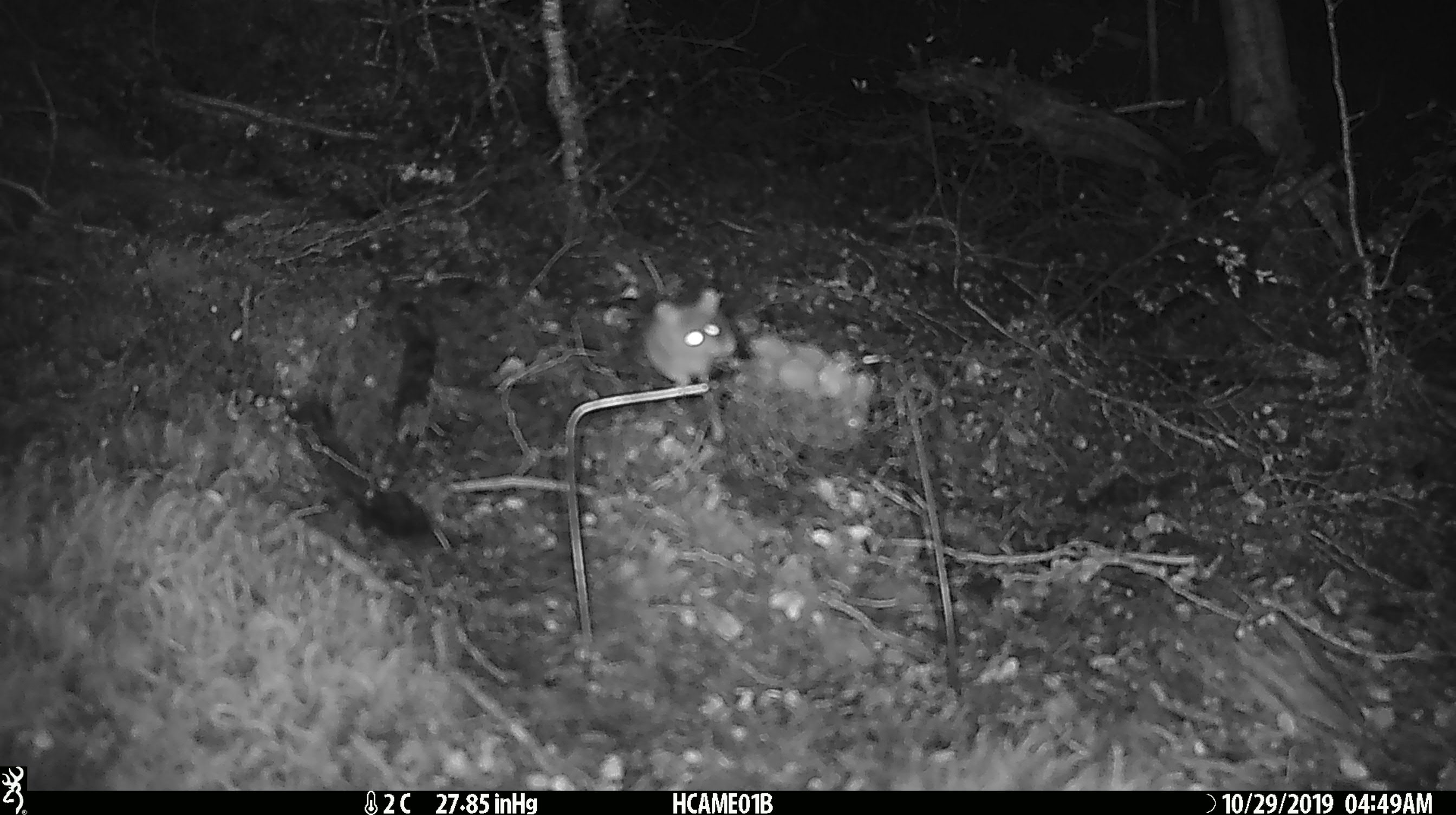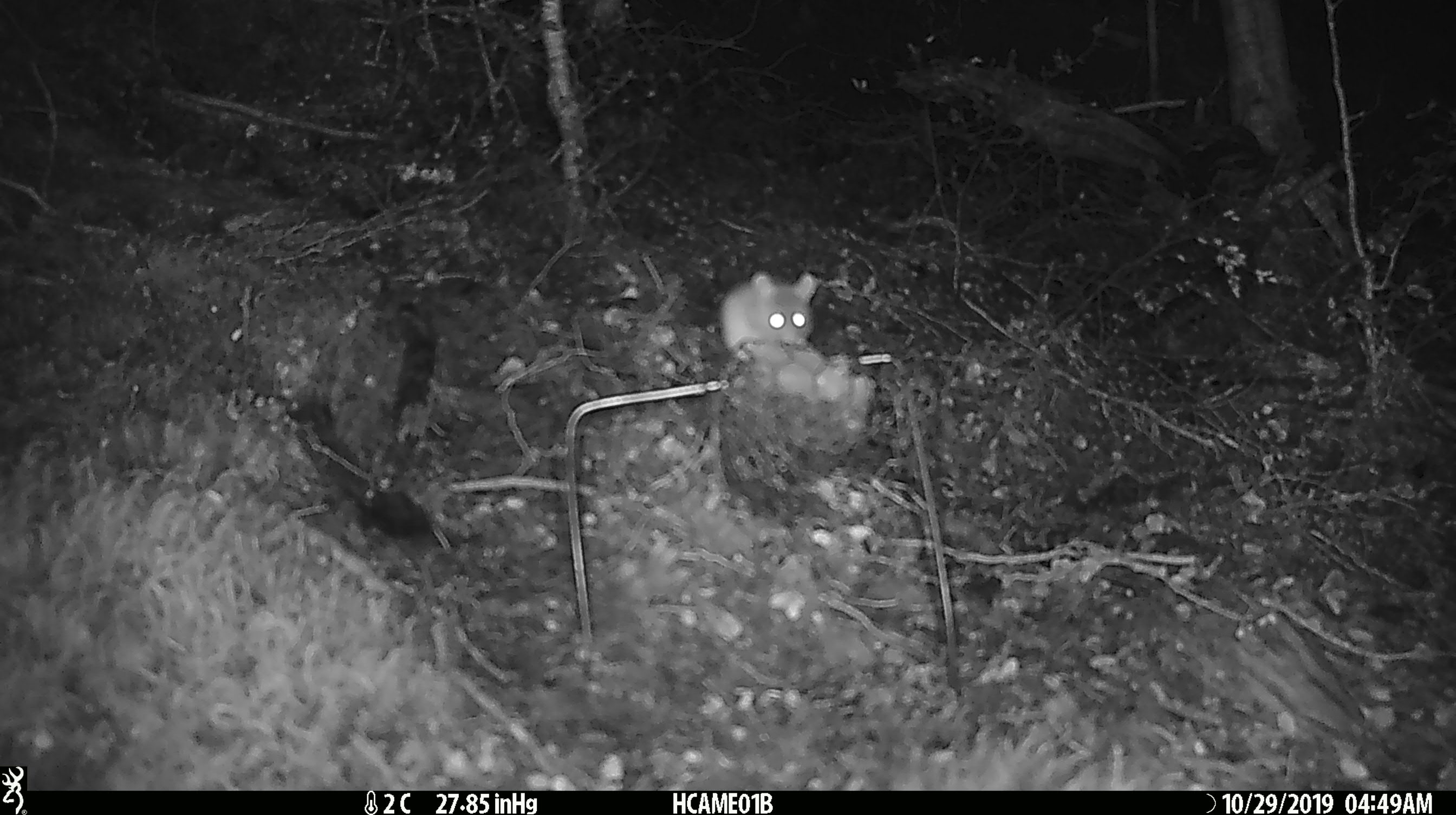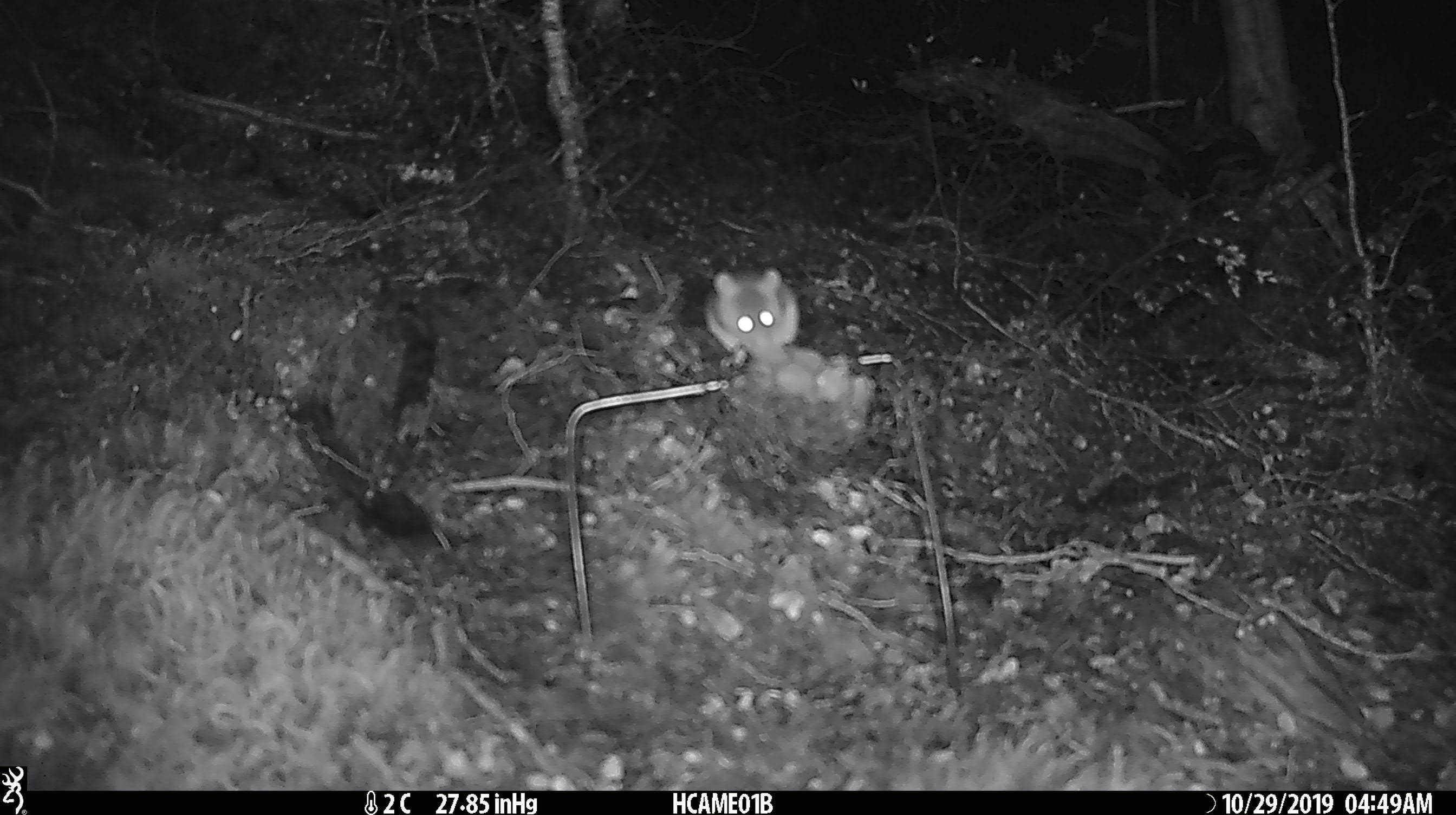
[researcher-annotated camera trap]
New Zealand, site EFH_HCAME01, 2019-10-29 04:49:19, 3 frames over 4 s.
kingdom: Animalia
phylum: Chordata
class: Mammalia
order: Rodentia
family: Muridae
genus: Mus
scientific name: Mus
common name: mouse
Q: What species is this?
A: Mouse (Mus).